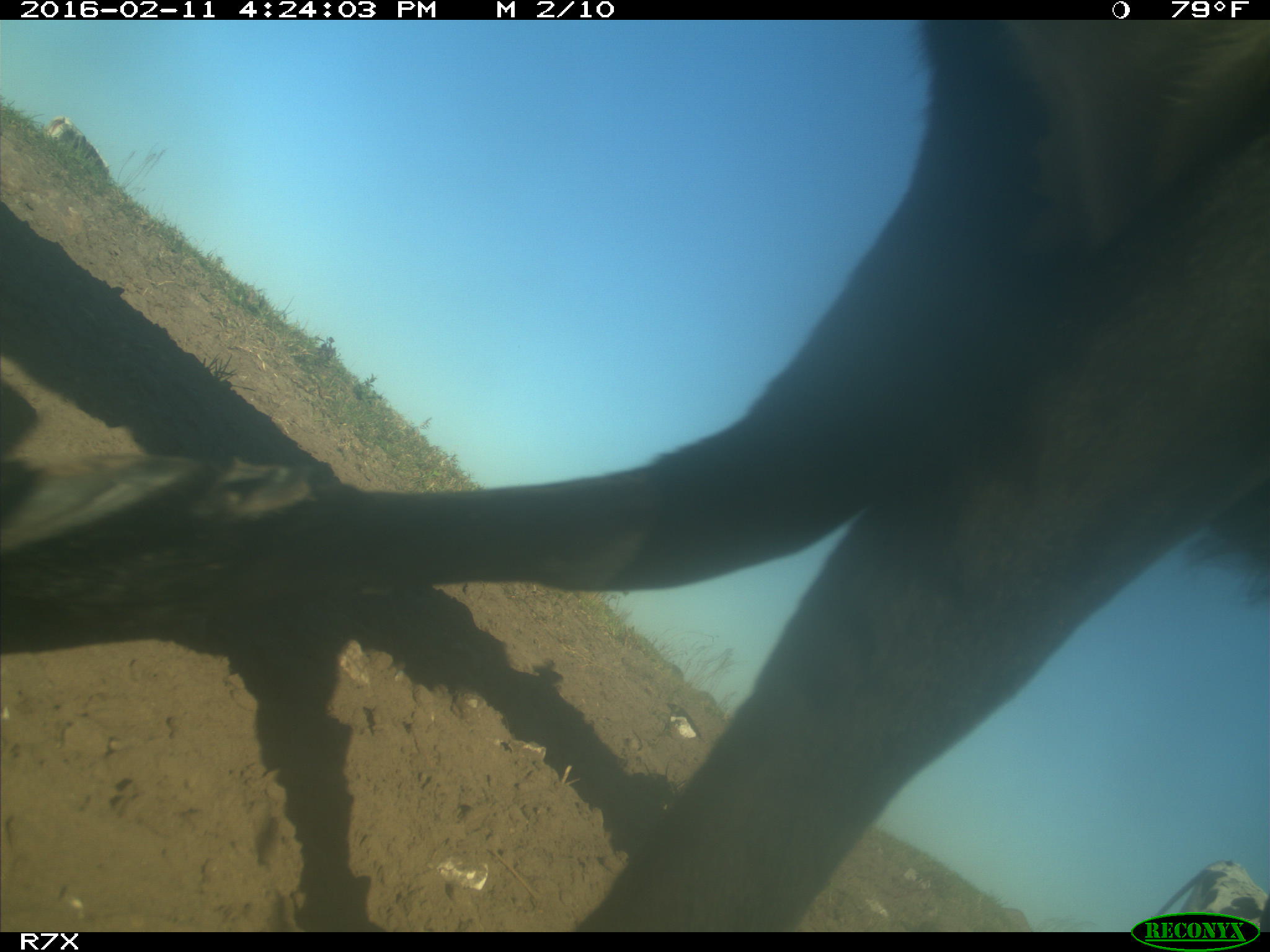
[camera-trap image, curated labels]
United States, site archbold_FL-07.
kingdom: Animalia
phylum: Chordata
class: Mammalia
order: Artiodactyla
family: Bovidae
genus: Bos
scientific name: Bos taurus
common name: domestic cow